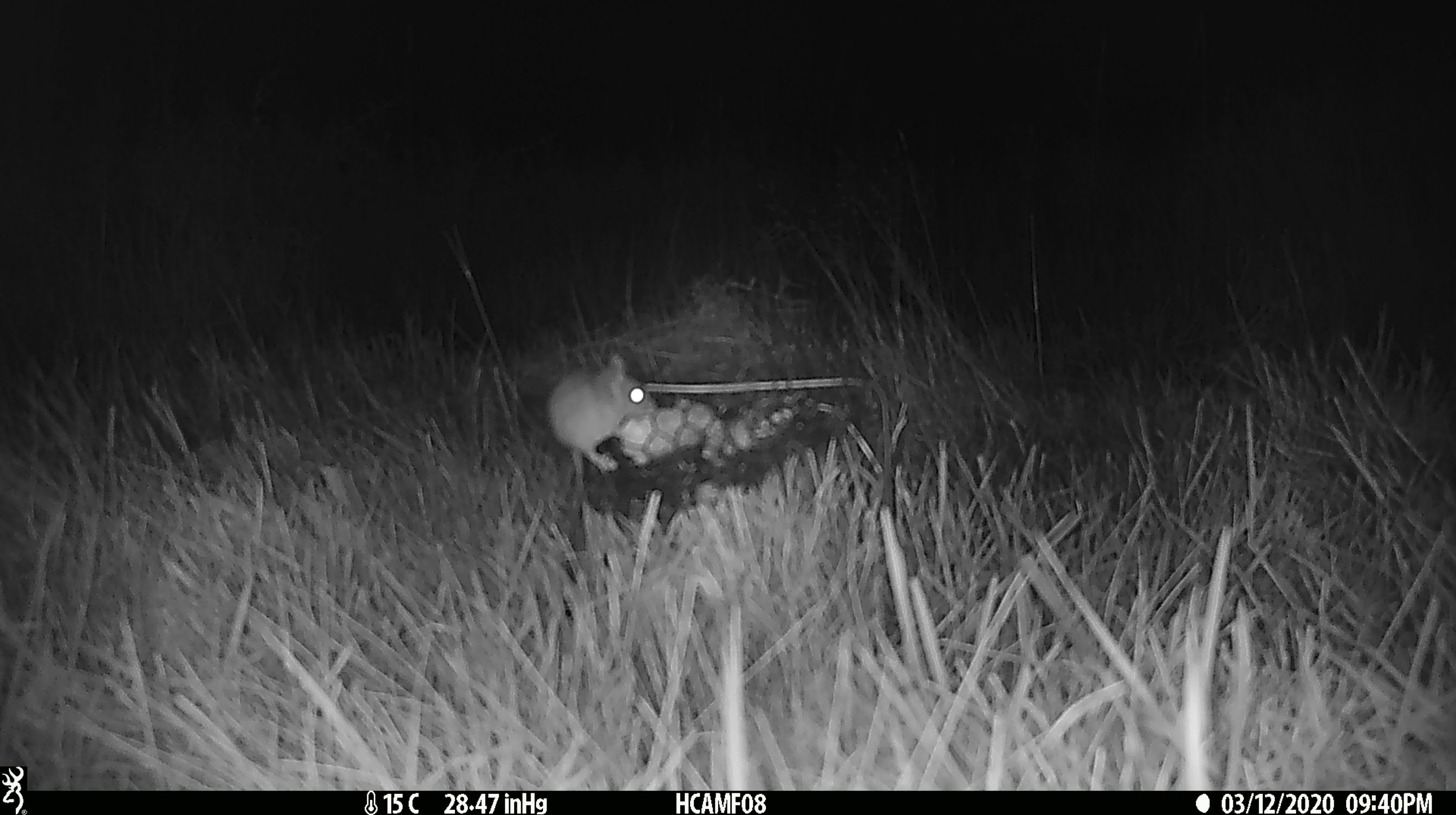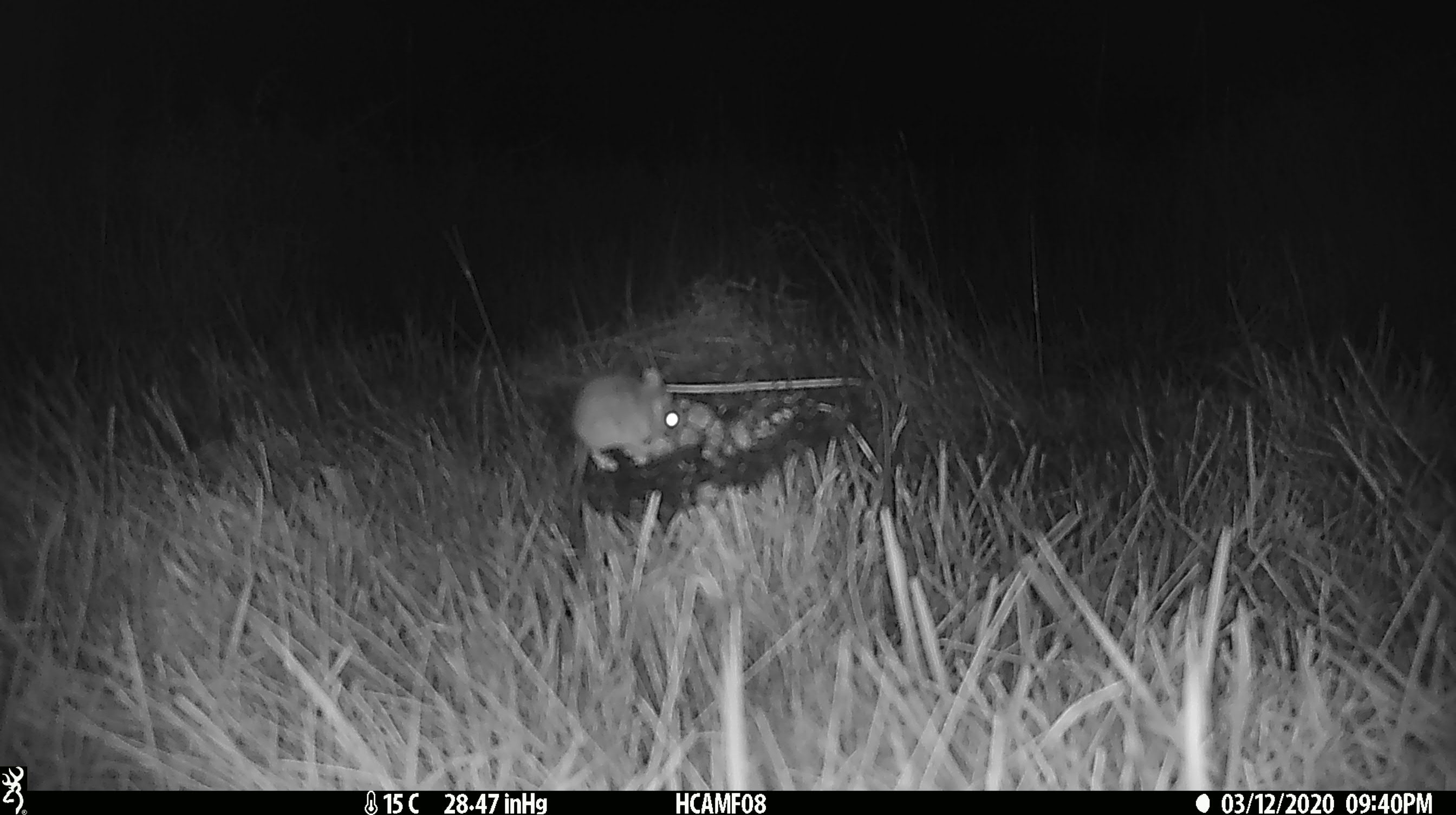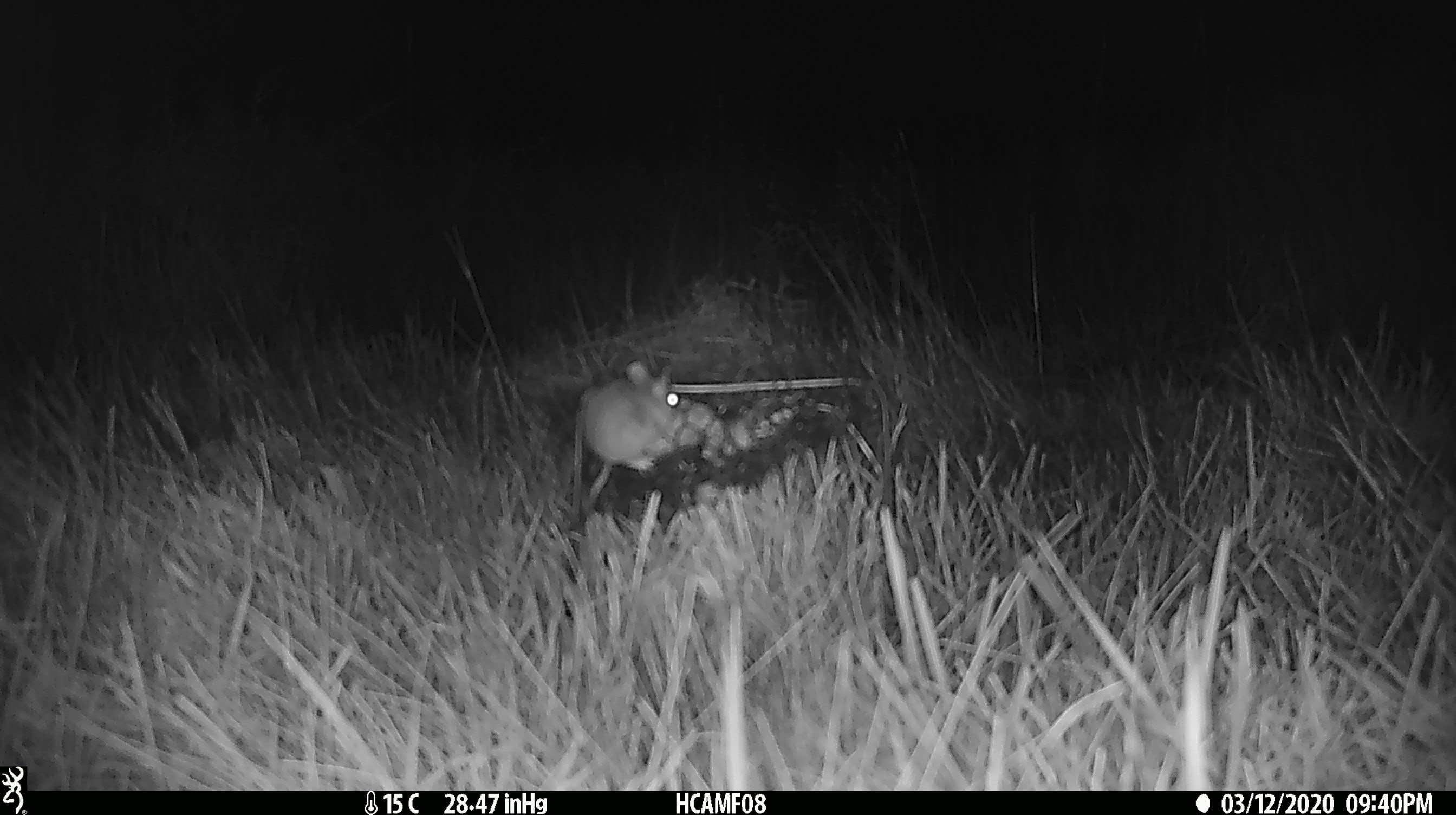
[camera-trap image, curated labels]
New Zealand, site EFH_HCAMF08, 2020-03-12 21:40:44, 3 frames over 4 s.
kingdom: Animalia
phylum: Chordata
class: Mammalia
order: Rodentia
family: Muridae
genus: Mus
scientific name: Mus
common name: mouse